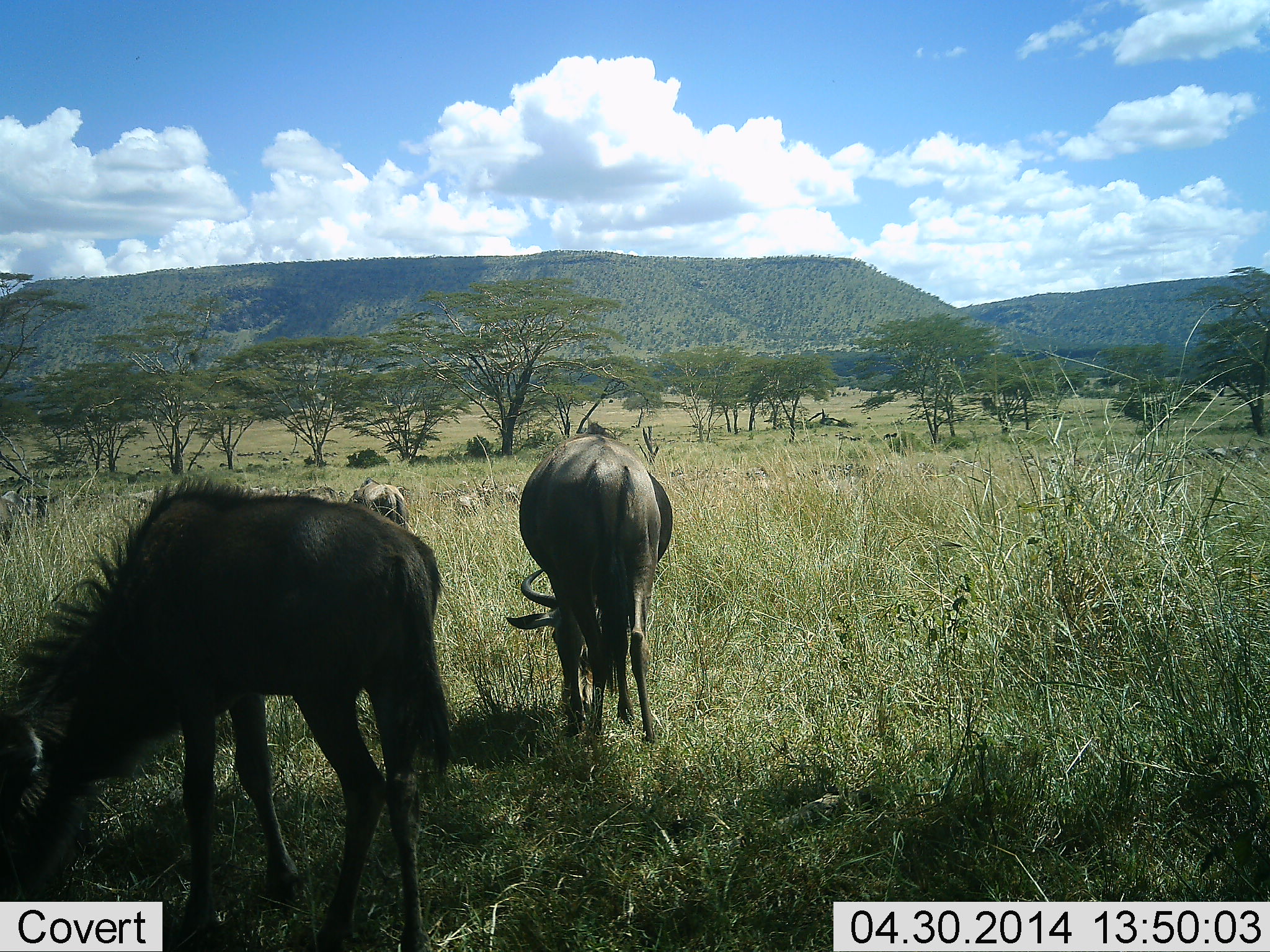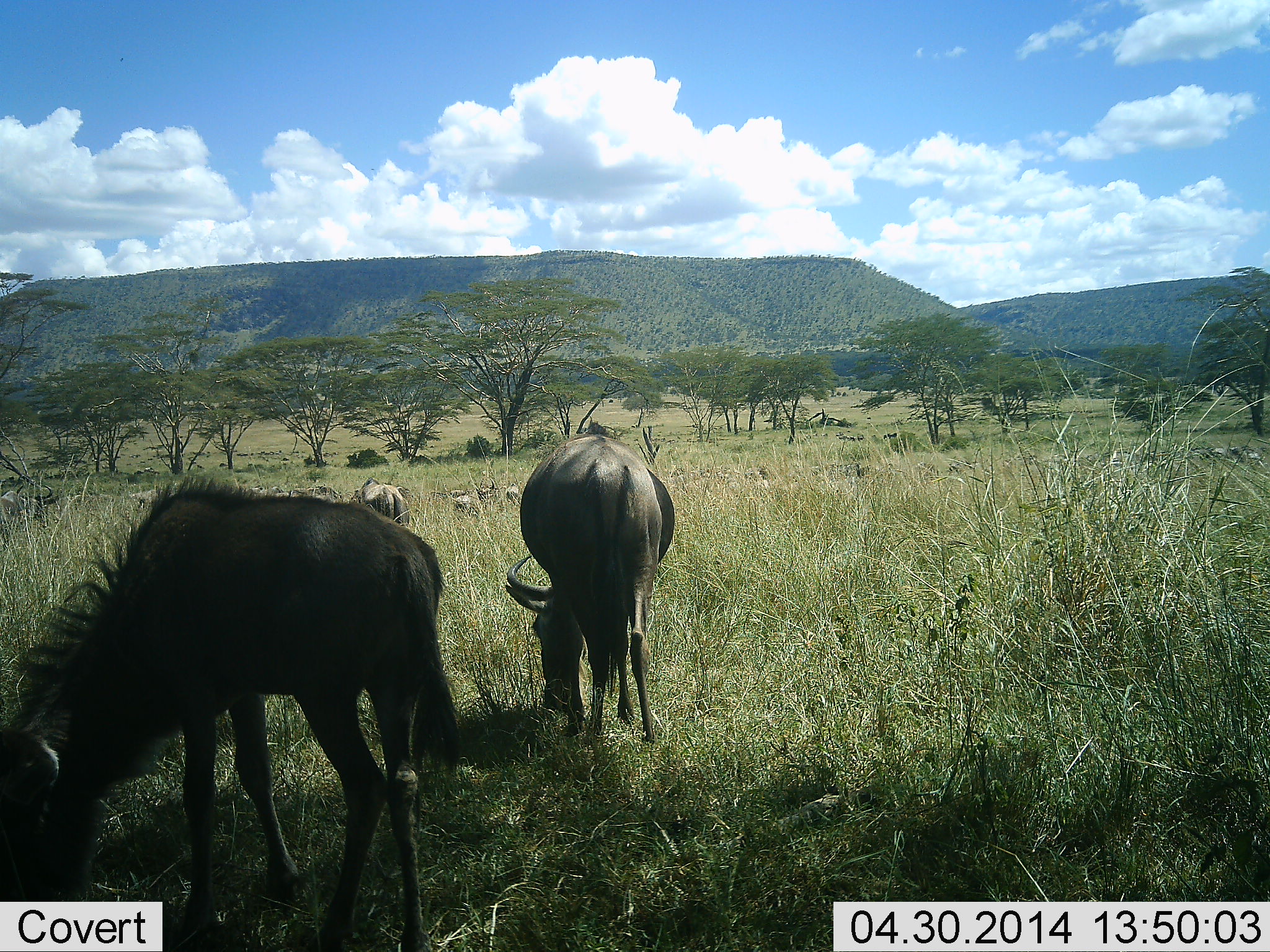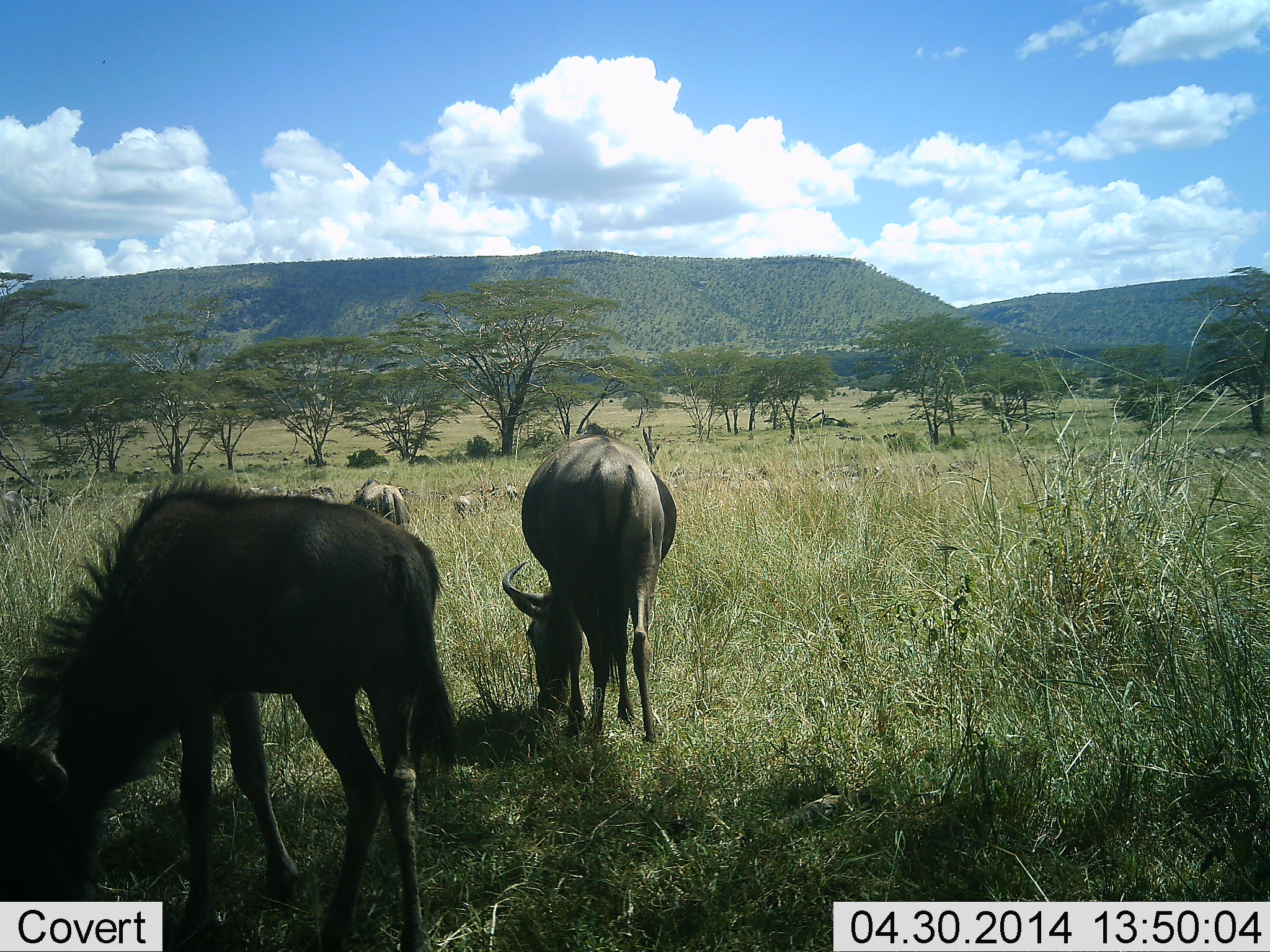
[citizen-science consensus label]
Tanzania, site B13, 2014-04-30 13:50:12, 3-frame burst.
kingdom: Animalia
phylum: Chordata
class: Mammalia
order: Artiodactyla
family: Bovidae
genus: Connochaetes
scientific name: Connochaetes taurinus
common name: blue wildebeest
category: wildebeest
Wildebeest (blue wildebeest) (Connochaetes taurinus), count 6. Behavior (volunteer vote fractions): standing 33%, resting 3%, moving 12%, interacting 1%. Young present (vote fraction): 3%. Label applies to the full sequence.